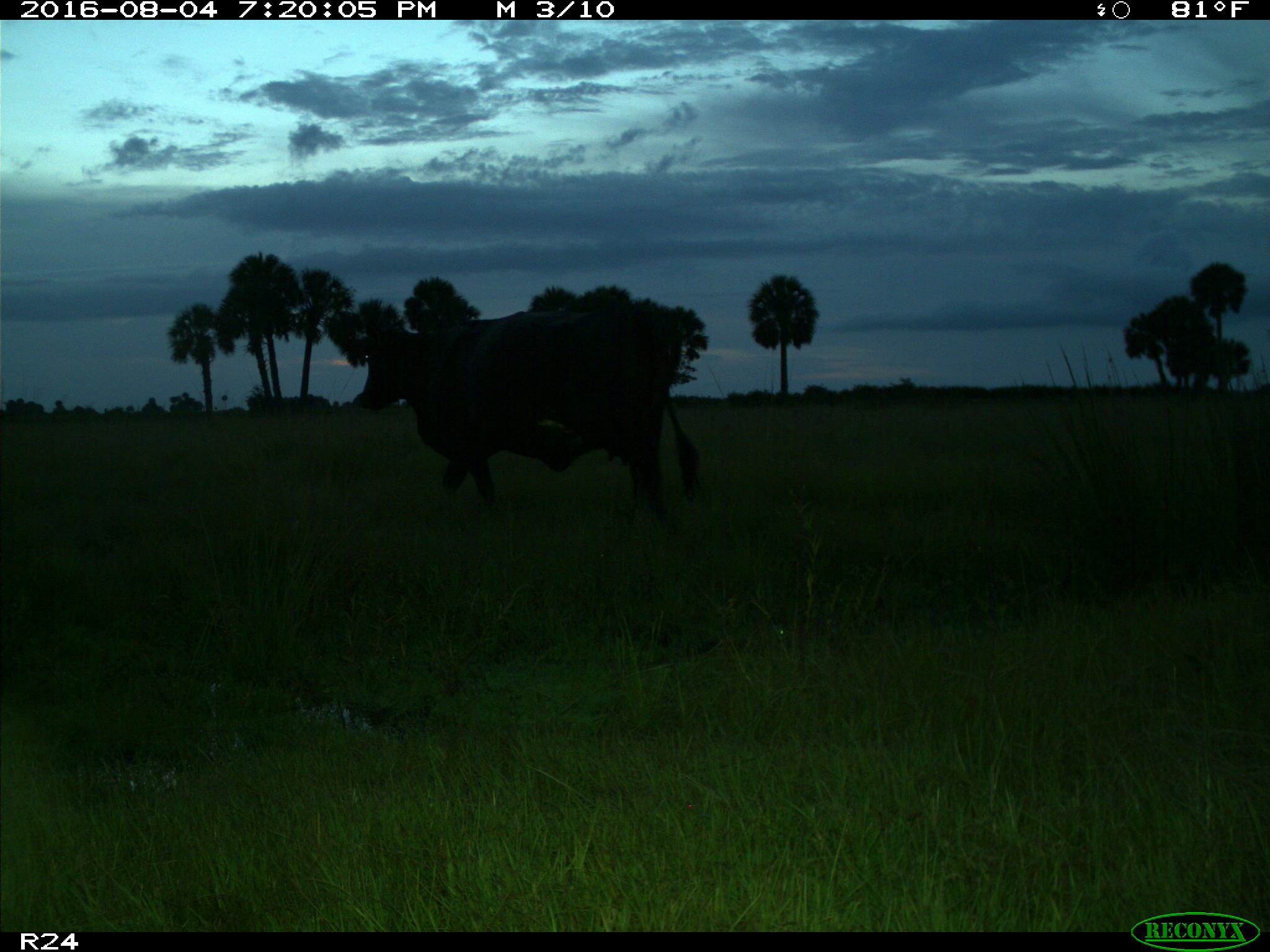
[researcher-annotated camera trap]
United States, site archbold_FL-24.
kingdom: Animalia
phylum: Chordata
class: Mammalia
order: Artiodactyla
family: Bovidae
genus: Bos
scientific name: Bos taurus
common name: domestic cow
Bos taurus (domestic cow).